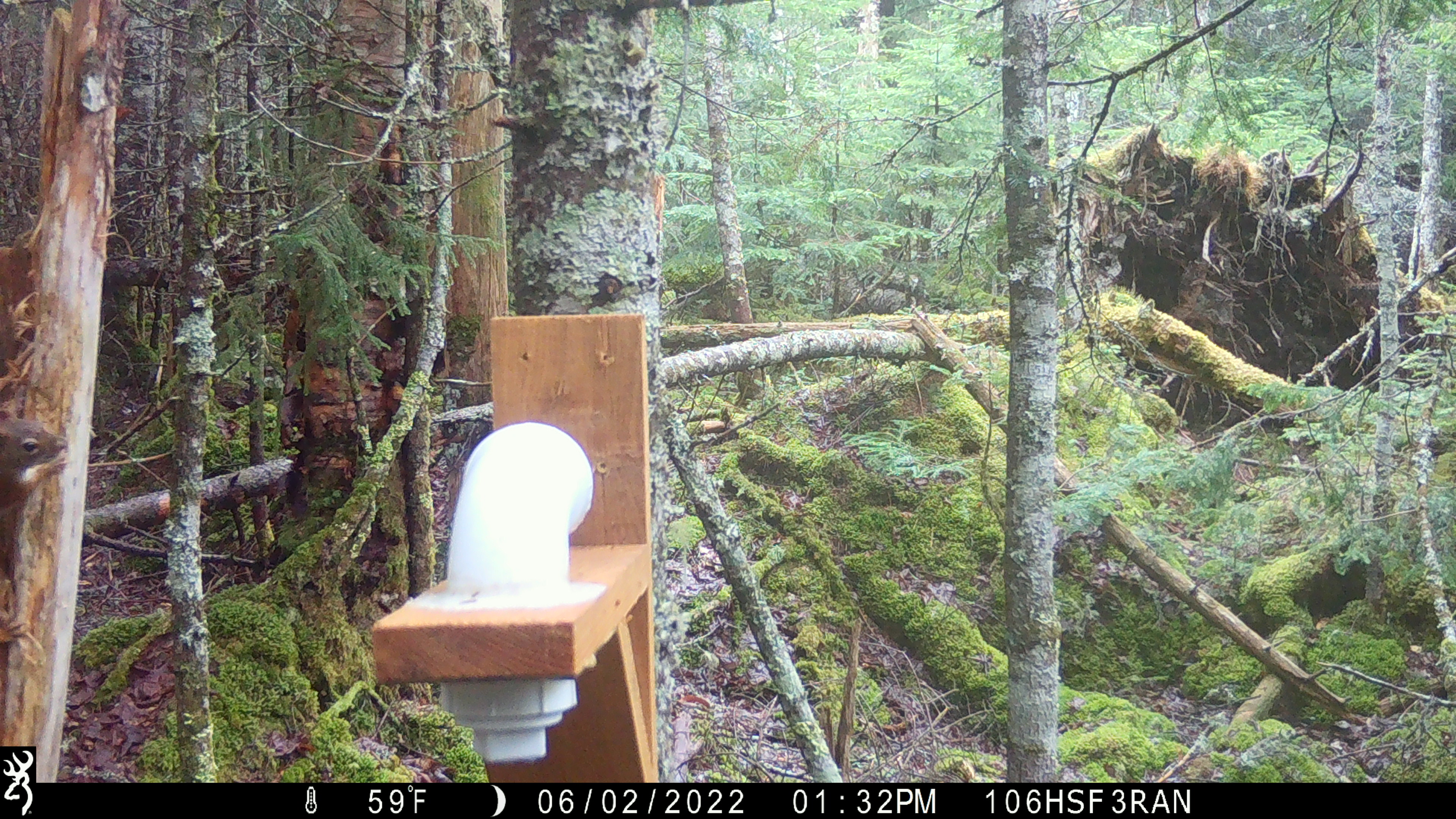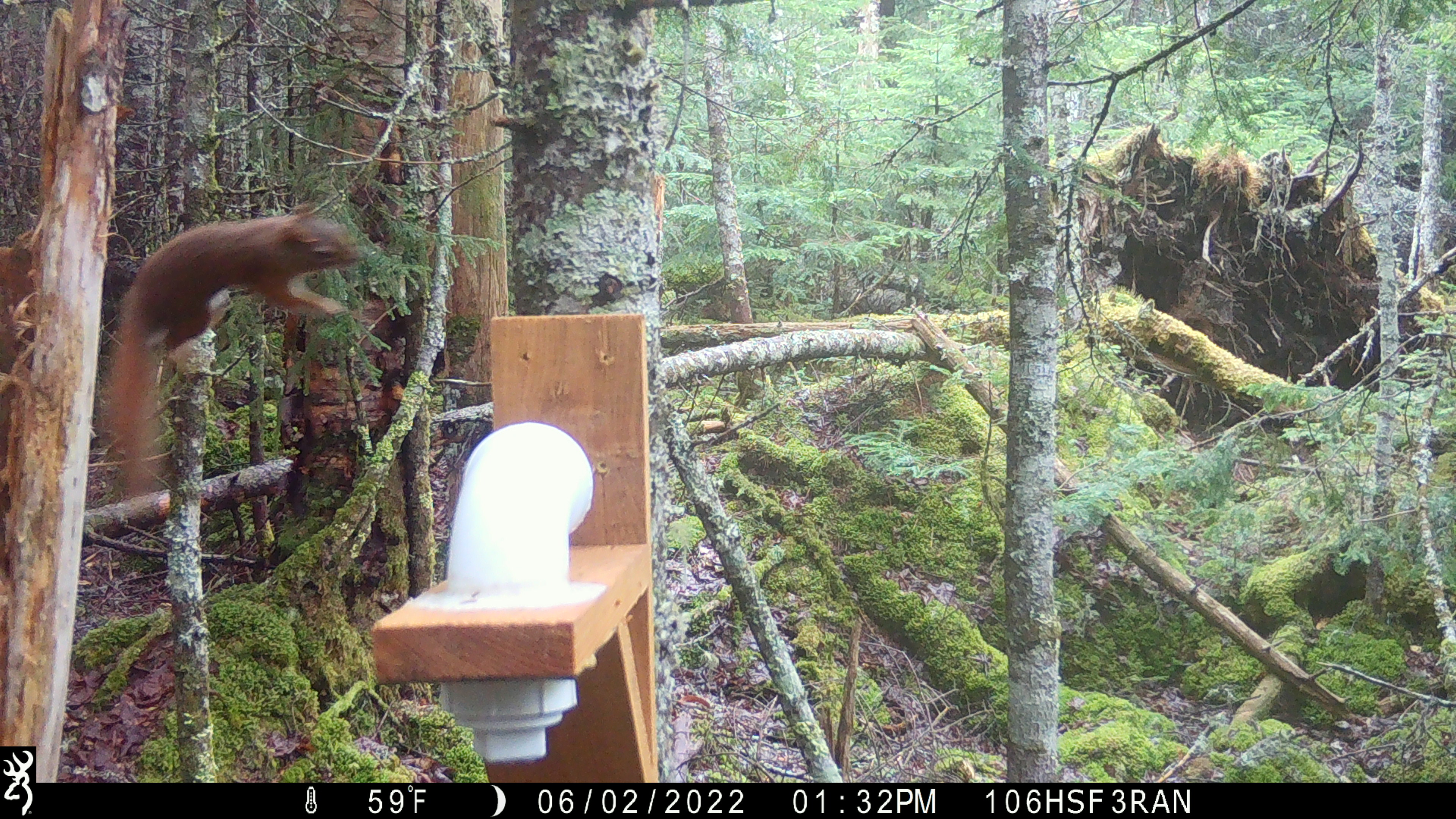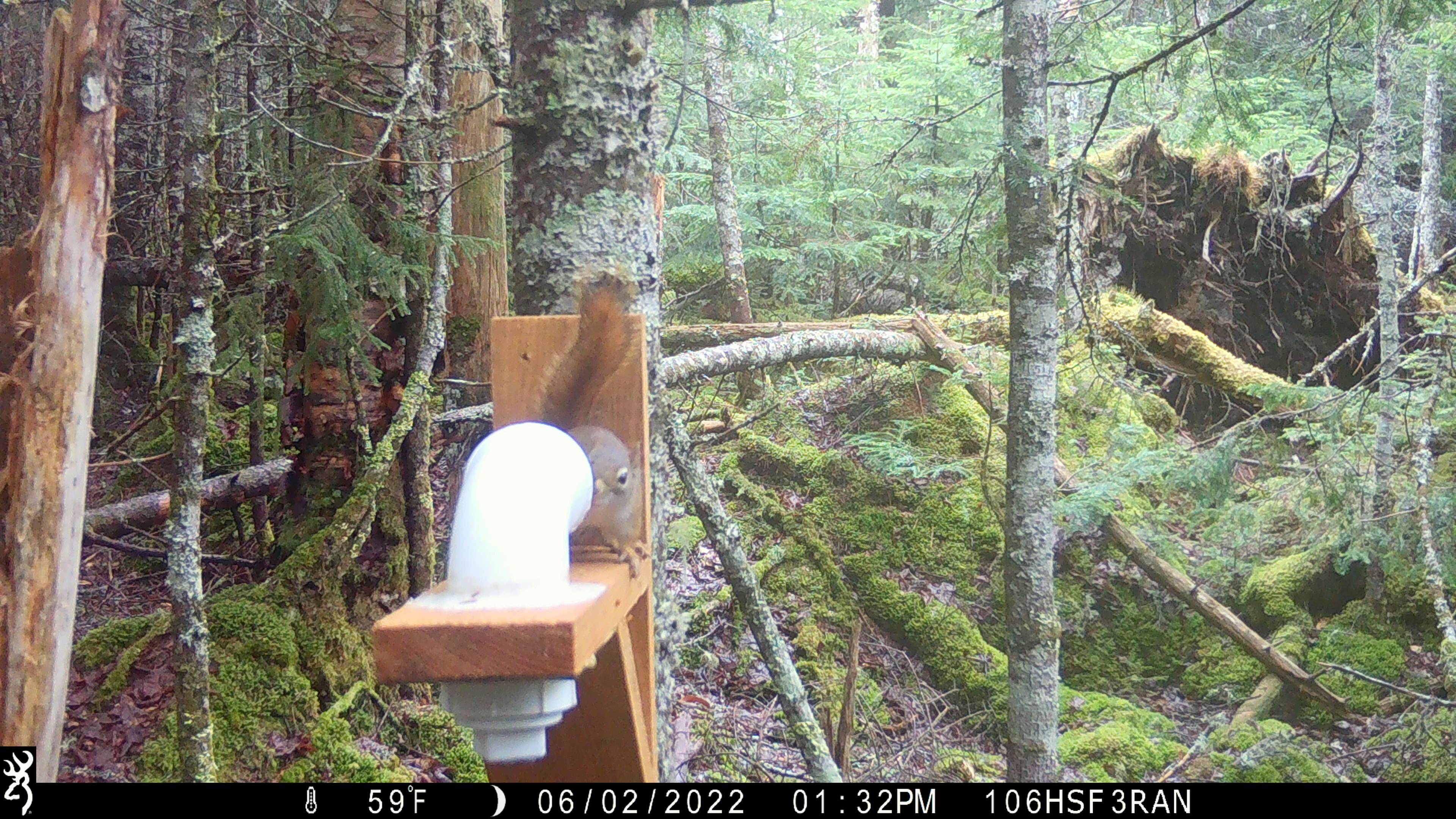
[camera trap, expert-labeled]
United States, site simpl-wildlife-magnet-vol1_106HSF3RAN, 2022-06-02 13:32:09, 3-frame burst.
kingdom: Animalia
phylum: Chordata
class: Mammalia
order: Rodentia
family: Sciuridae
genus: Tamiasciurus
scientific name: Tamiasciurus hudsonicus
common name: red squirrel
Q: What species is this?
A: Red squirrel (Tamiasciurus hudsonicus).